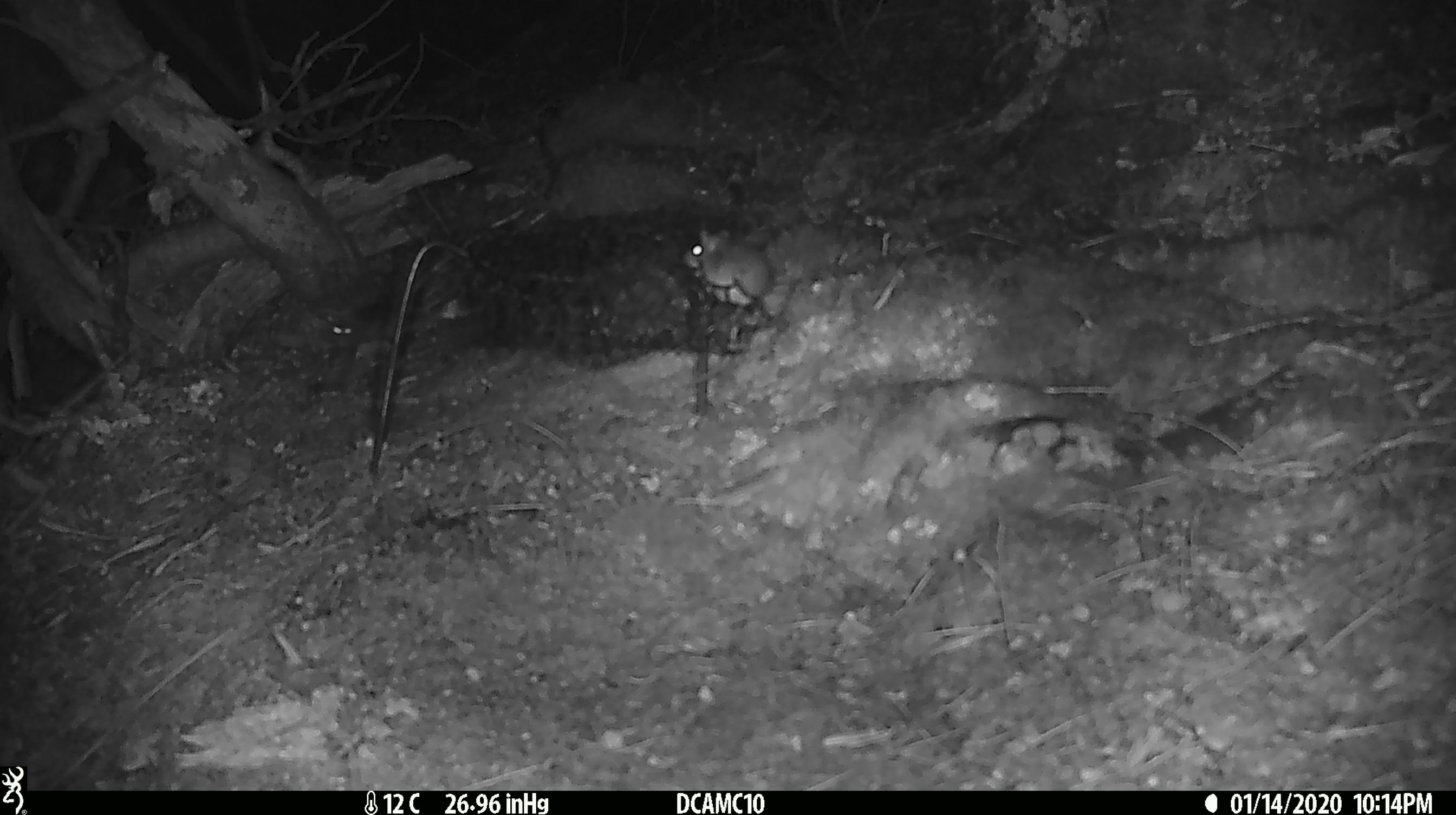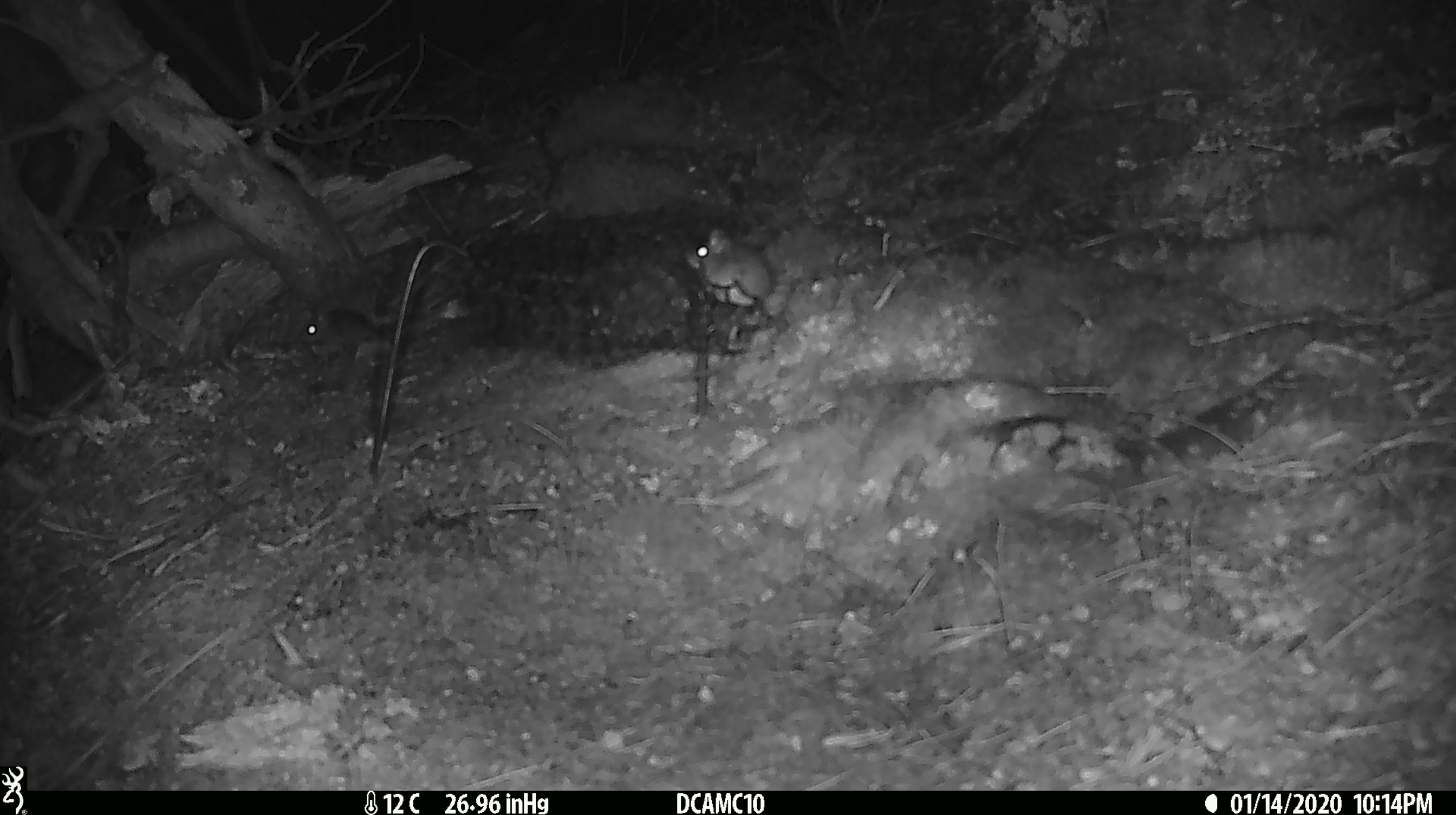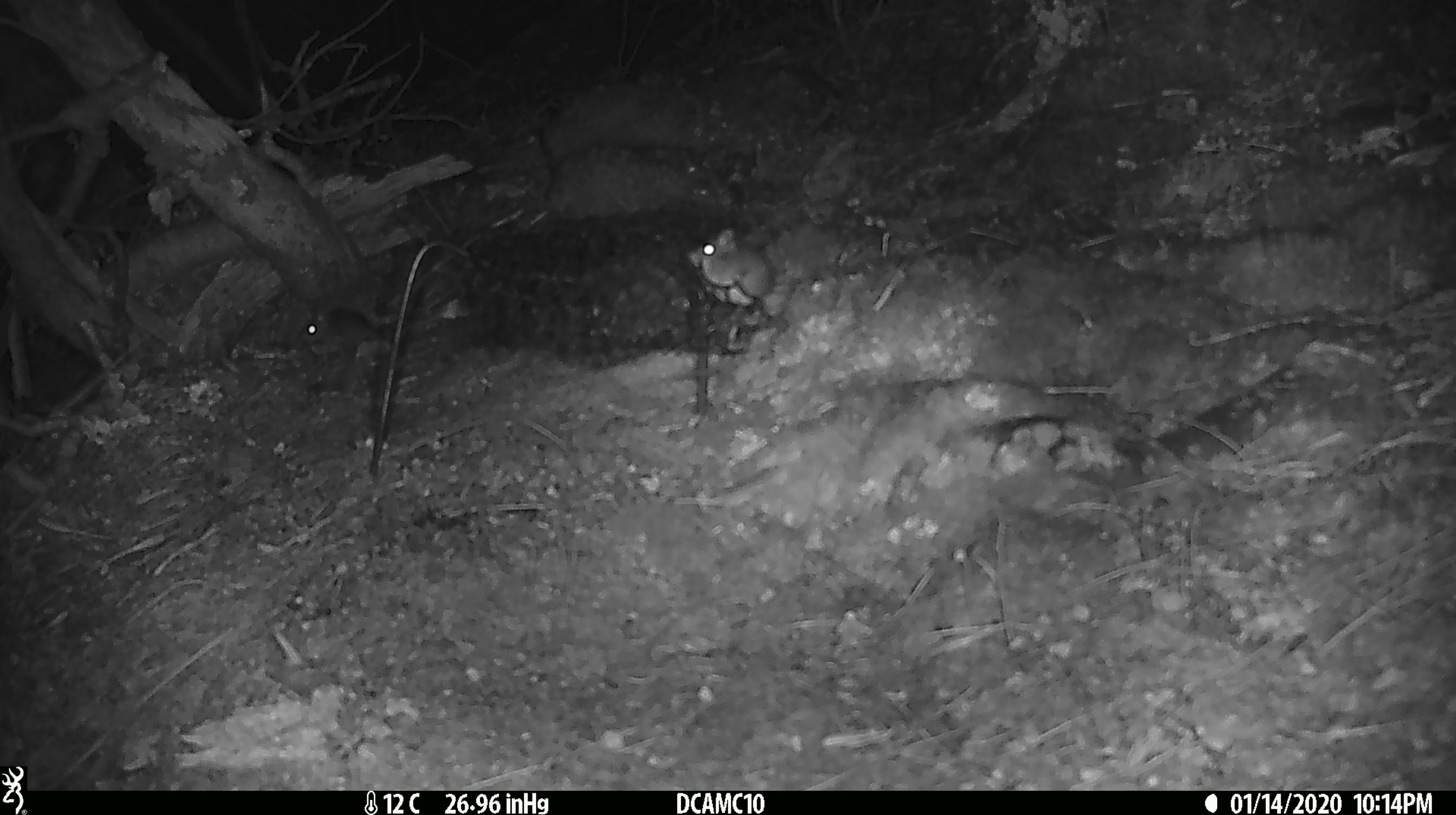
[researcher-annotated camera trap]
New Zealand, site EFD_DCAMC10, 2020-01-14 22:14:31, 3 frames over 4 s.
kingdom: Animalia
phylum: Chordata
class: Mammalia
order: Rodentia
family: Muridae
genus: Mus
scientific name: Mus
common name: mouse